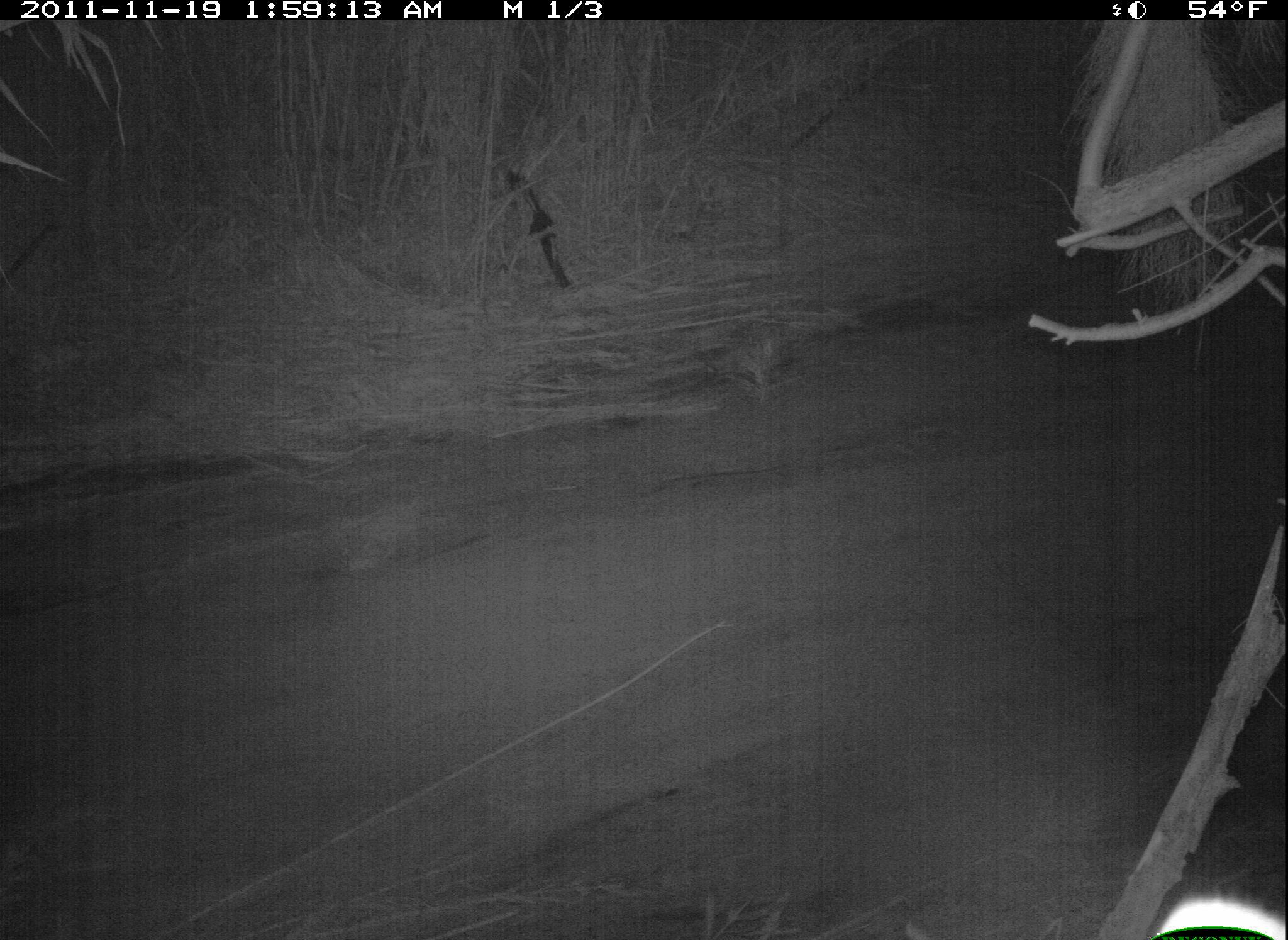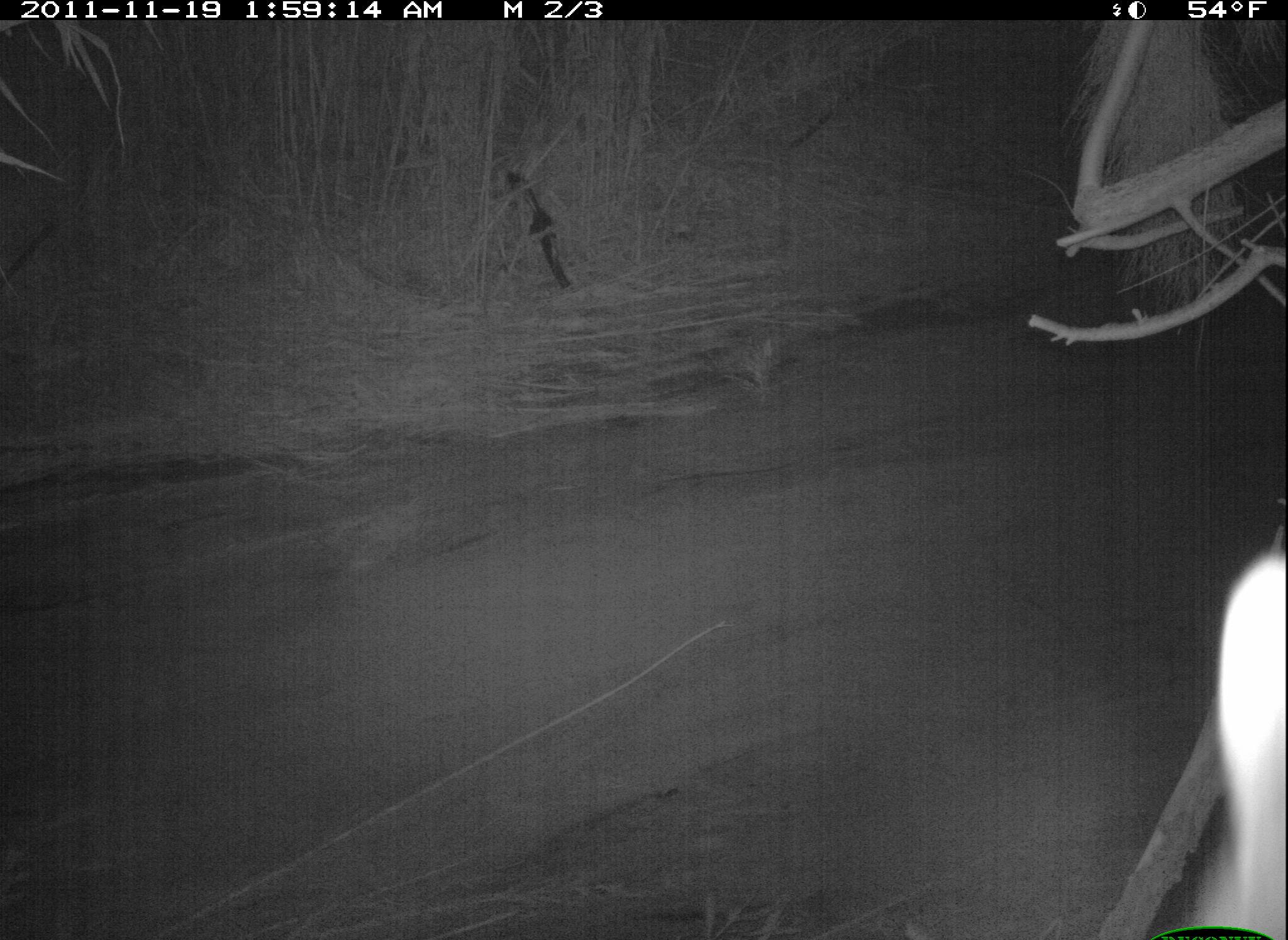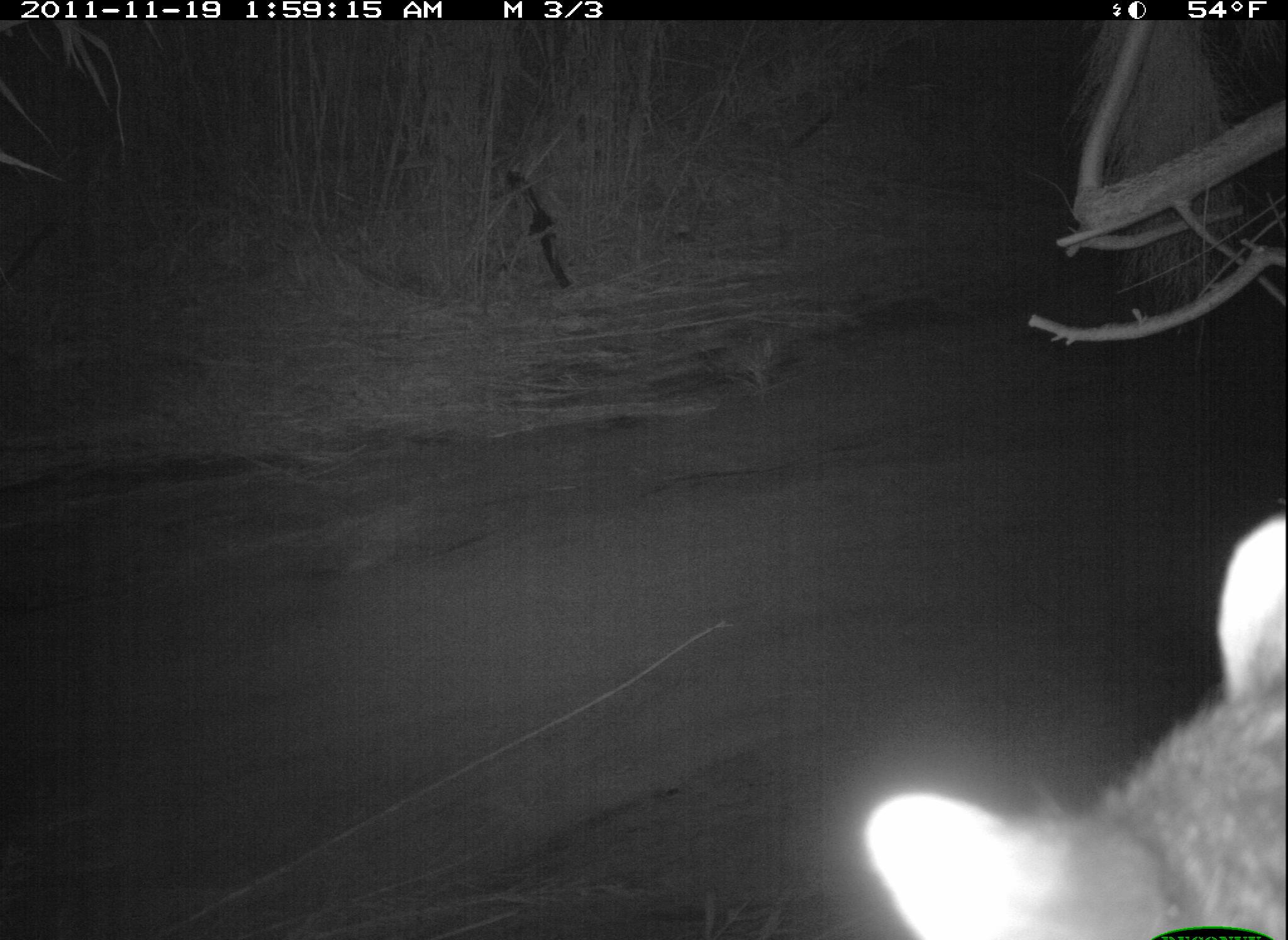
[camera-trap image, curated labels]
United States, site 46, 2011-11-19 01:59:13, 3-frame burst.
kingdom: Animalia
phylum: Chordata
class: Mammalia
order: Carnivora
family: Procyonidae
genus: Procyon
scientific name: Procyon lotor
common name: raccoon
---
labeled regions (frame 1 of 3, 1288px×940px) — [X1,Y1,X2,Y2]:
raccoon: [1154,870,1282,934]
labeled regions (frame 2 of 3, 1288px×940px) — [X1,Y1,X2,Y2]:
raccoon: [1191,512,1280,934]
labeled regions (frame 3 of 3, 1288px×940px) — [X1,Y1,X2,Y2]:
raccoon: [852,499,1286,940]